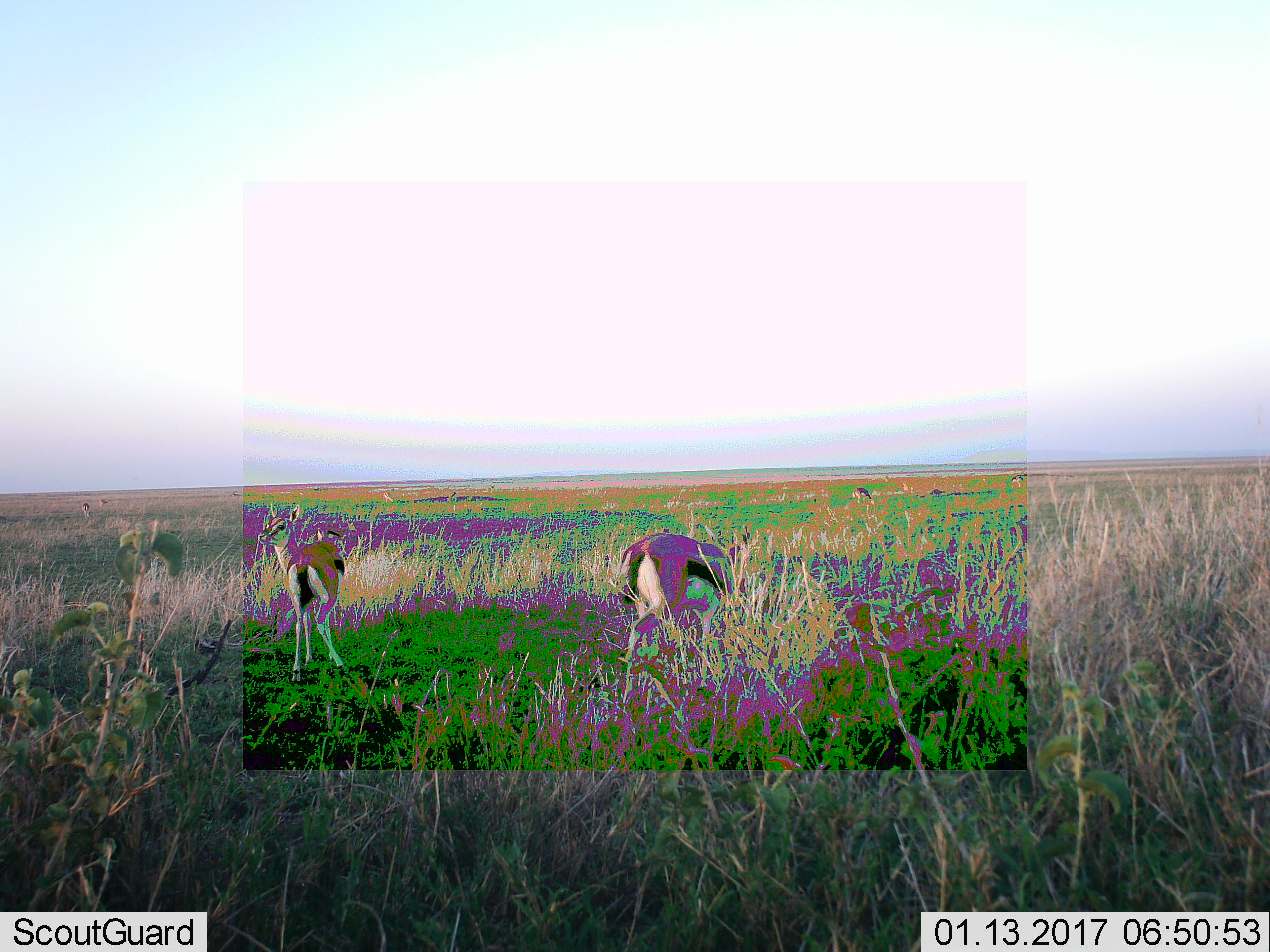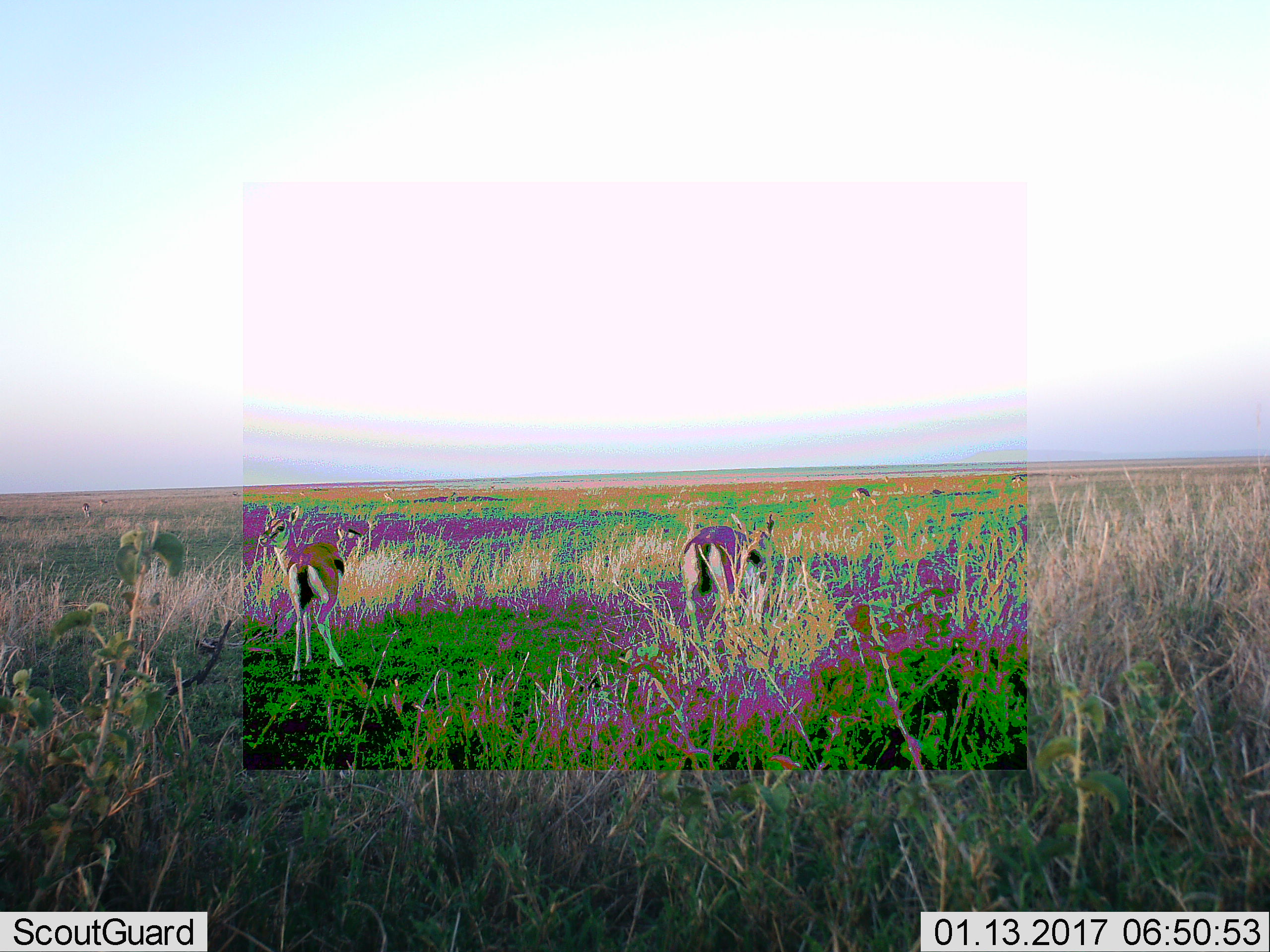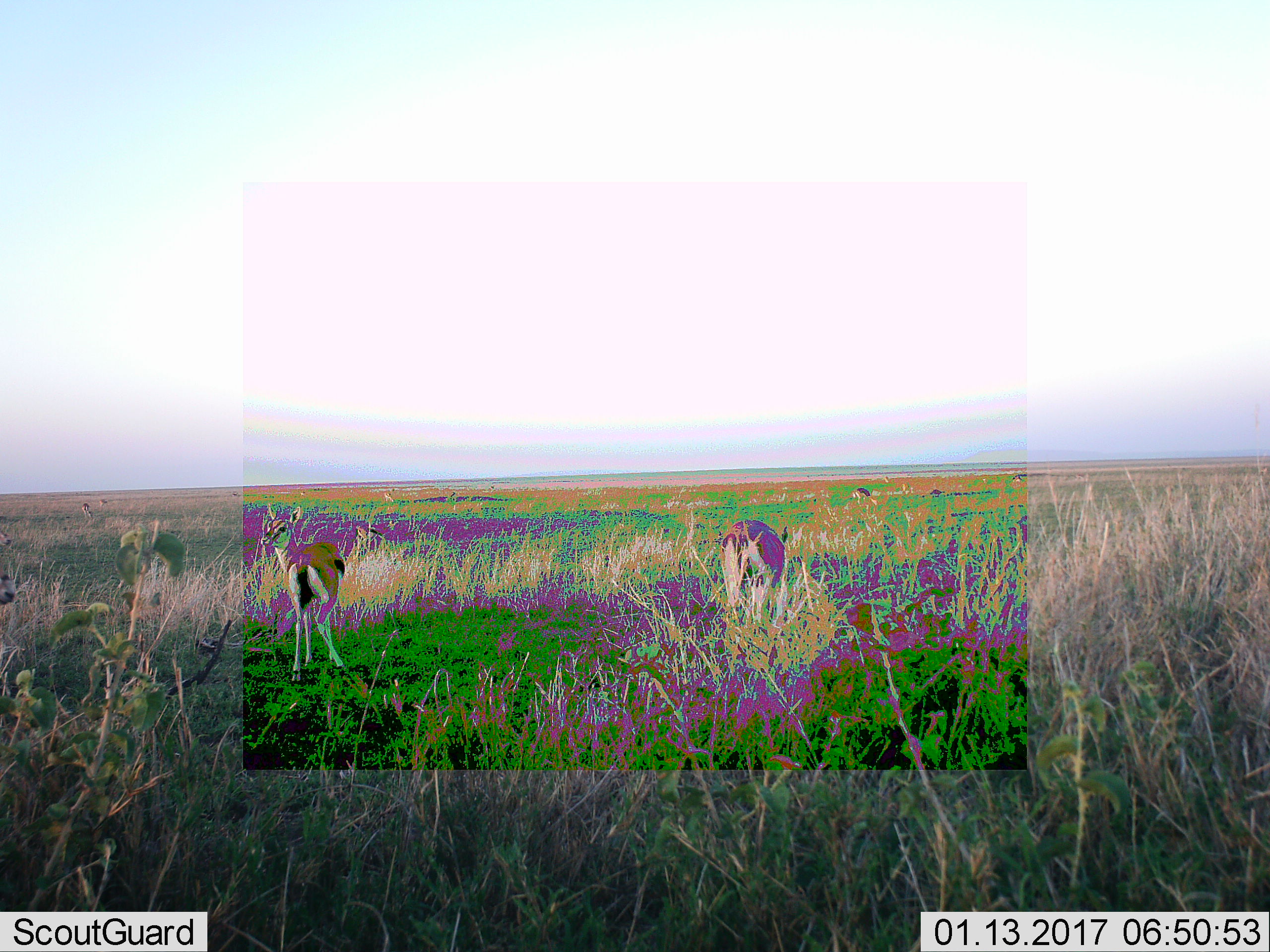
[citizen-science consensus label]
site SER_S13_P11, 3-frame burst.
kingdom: Animalia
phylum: Chordata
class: Mammalia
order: Artiodactyla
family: Bovidae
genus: Eudorcas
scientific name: Eudorcas thomsonii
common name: thomson's gazelle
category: gazellethomsons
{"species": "gazellethomsons (thomson's gazelle) (Eudorcas thomsonii)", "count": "8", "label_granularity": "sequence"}